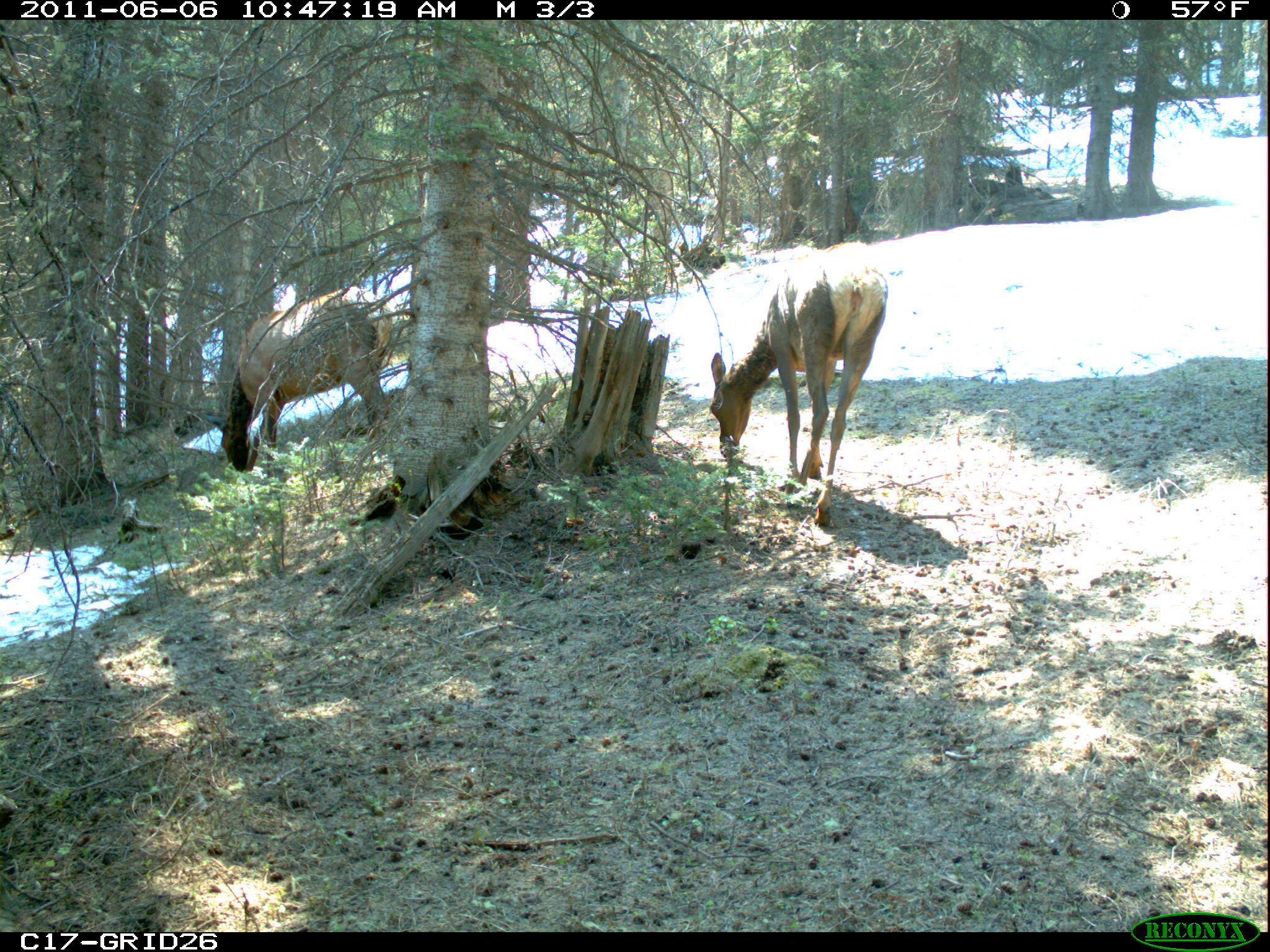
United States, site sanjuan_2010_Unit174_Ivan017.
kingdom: Animalia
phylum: Chordata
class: Mammalia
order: Artiodactyla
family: Cervidae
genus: Cervus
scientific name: Cervus elaphus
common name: red deer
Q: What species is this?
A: Cervus elaphus (red deer).